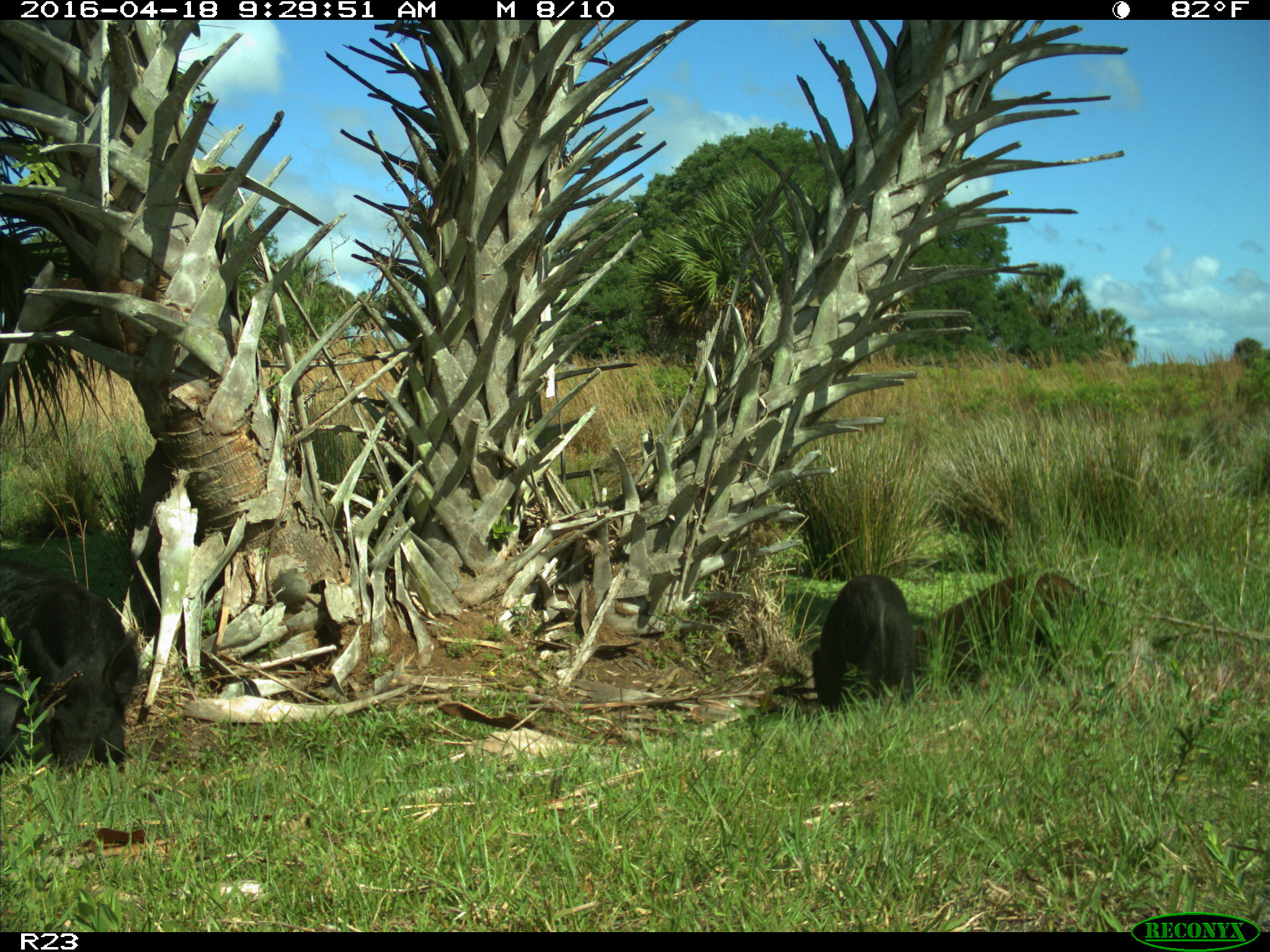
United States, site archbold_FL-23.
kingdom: Animalia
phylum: Chordata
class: Mammalia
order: Artiodactyla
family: Suidae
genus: Sus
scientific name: Sus scrofa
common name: wild boar